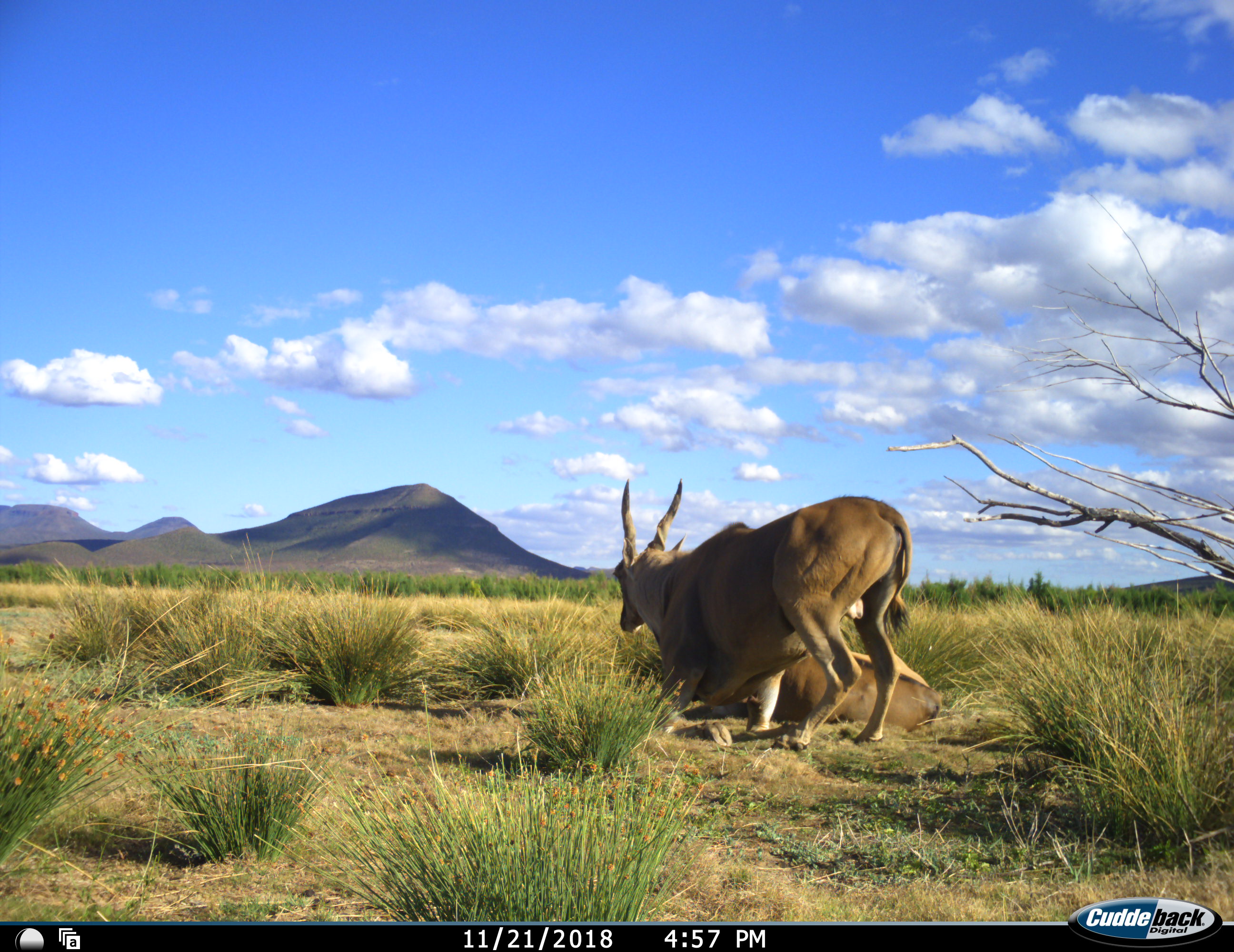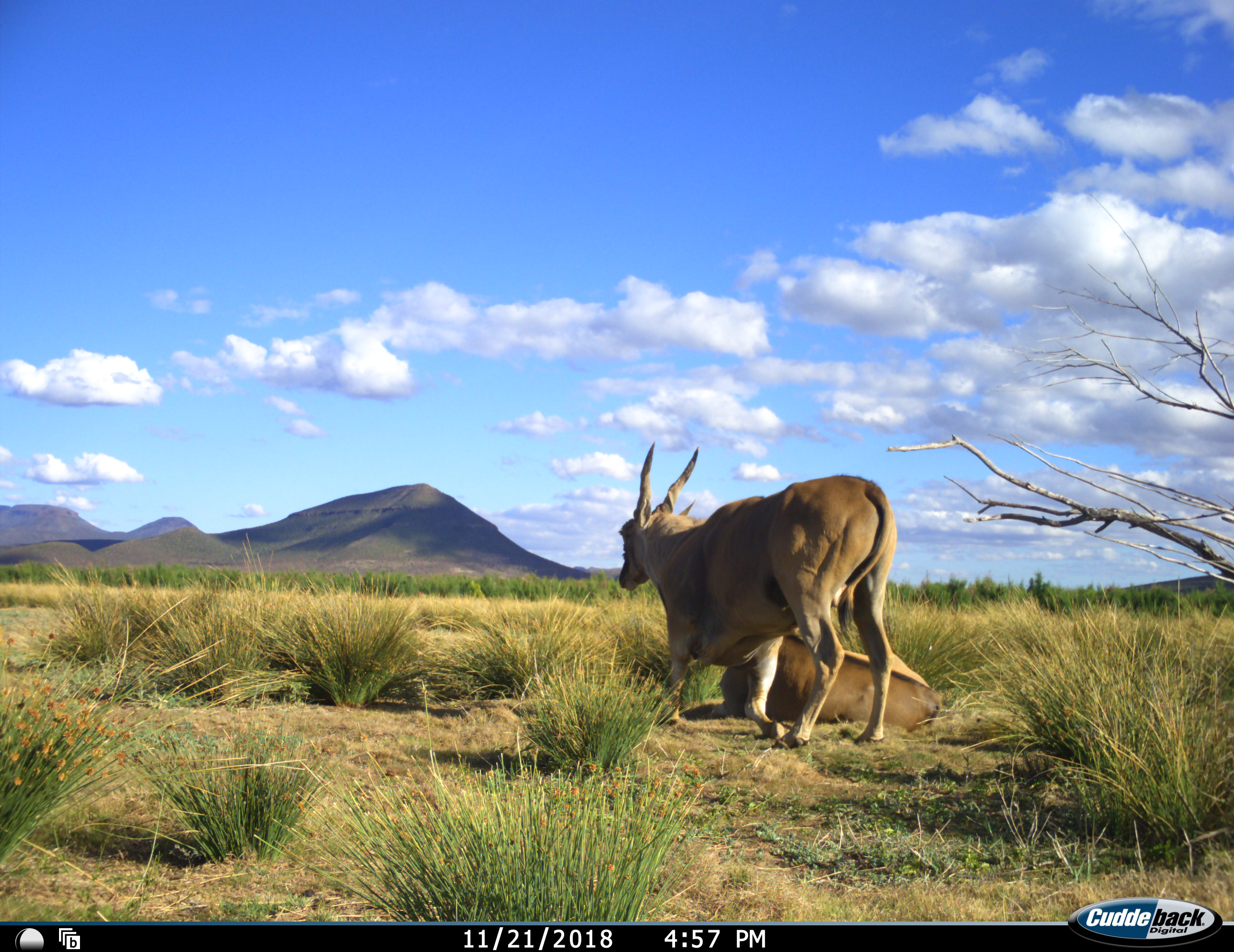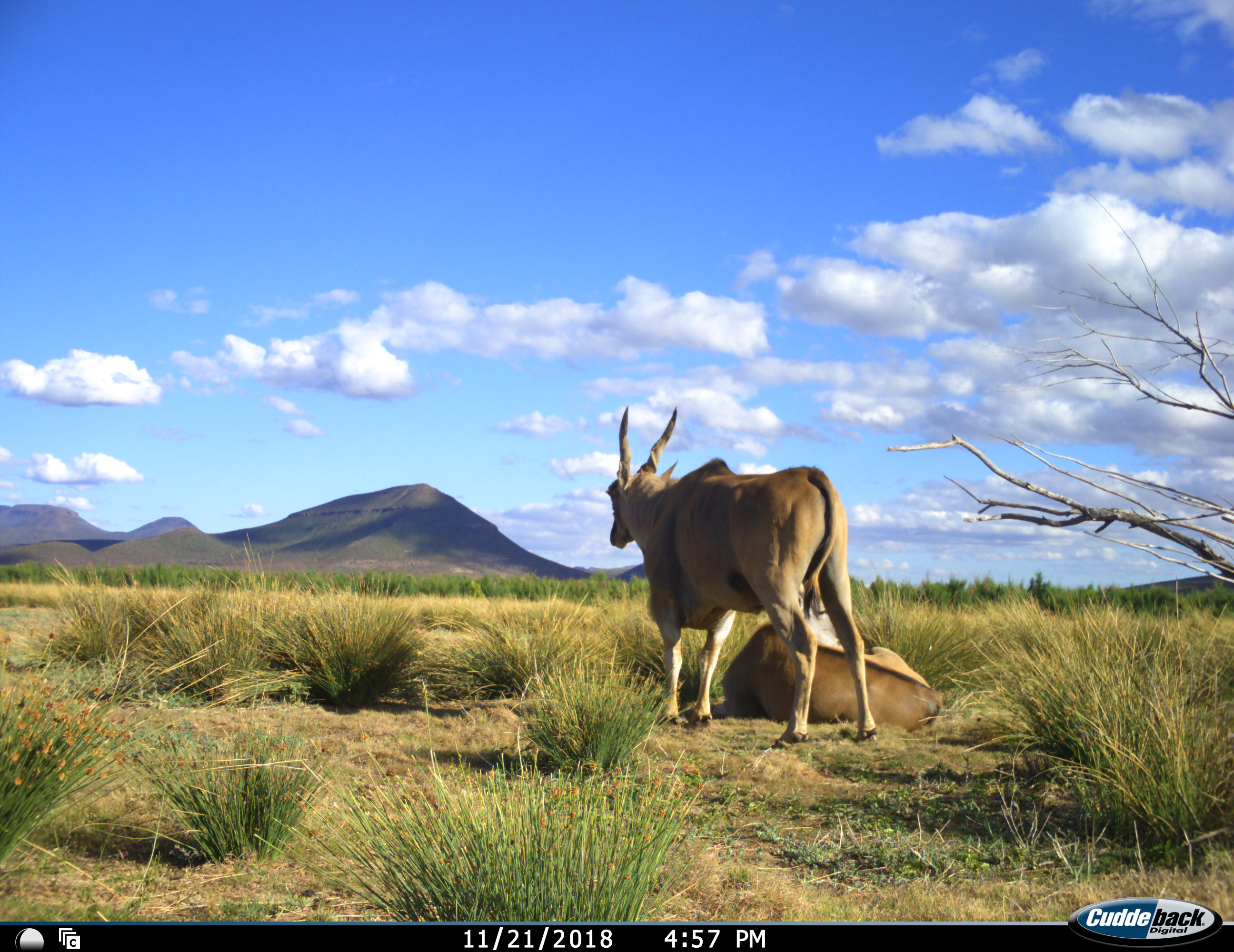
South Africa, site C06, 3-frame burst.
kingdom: Animalia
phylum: Chordata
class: Mammalia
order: Artiodactyla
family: Bovidae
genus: Tragelaphus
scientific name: Tragelaphus oryx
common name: eland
Eland (Tragelaphus oryx), count 2. Behavior (volunteer vote fractions): standing 50%, resting 100%, moving 30%, interacting 10%. Young present (vote fraction): 0%. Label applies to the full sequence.